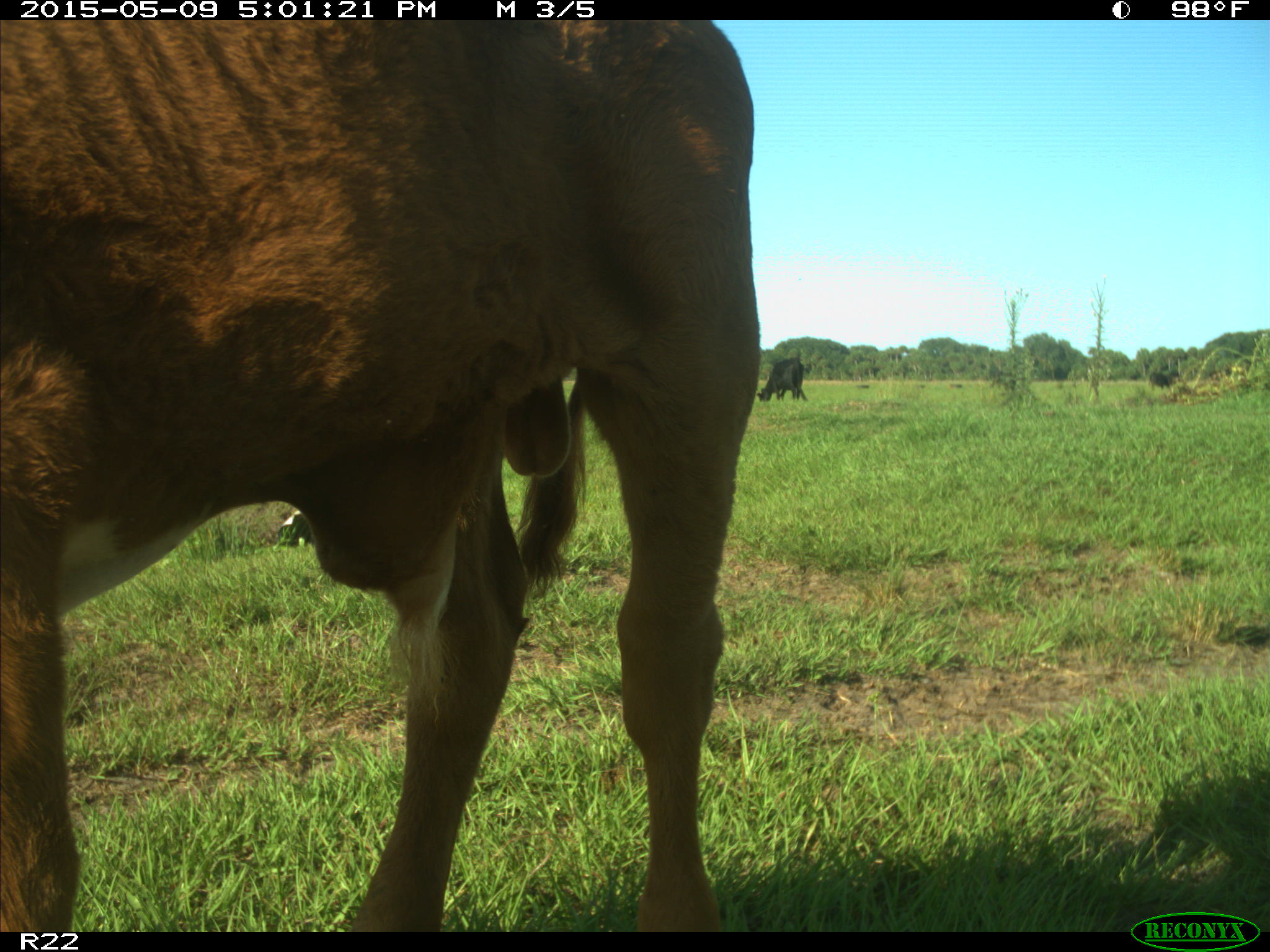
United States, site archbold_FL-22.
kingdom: Animalia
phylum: Chordata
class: Mammalia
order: Artiodactyla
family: Bovidae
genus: Bos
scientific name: Bos taurus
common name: domestic cow